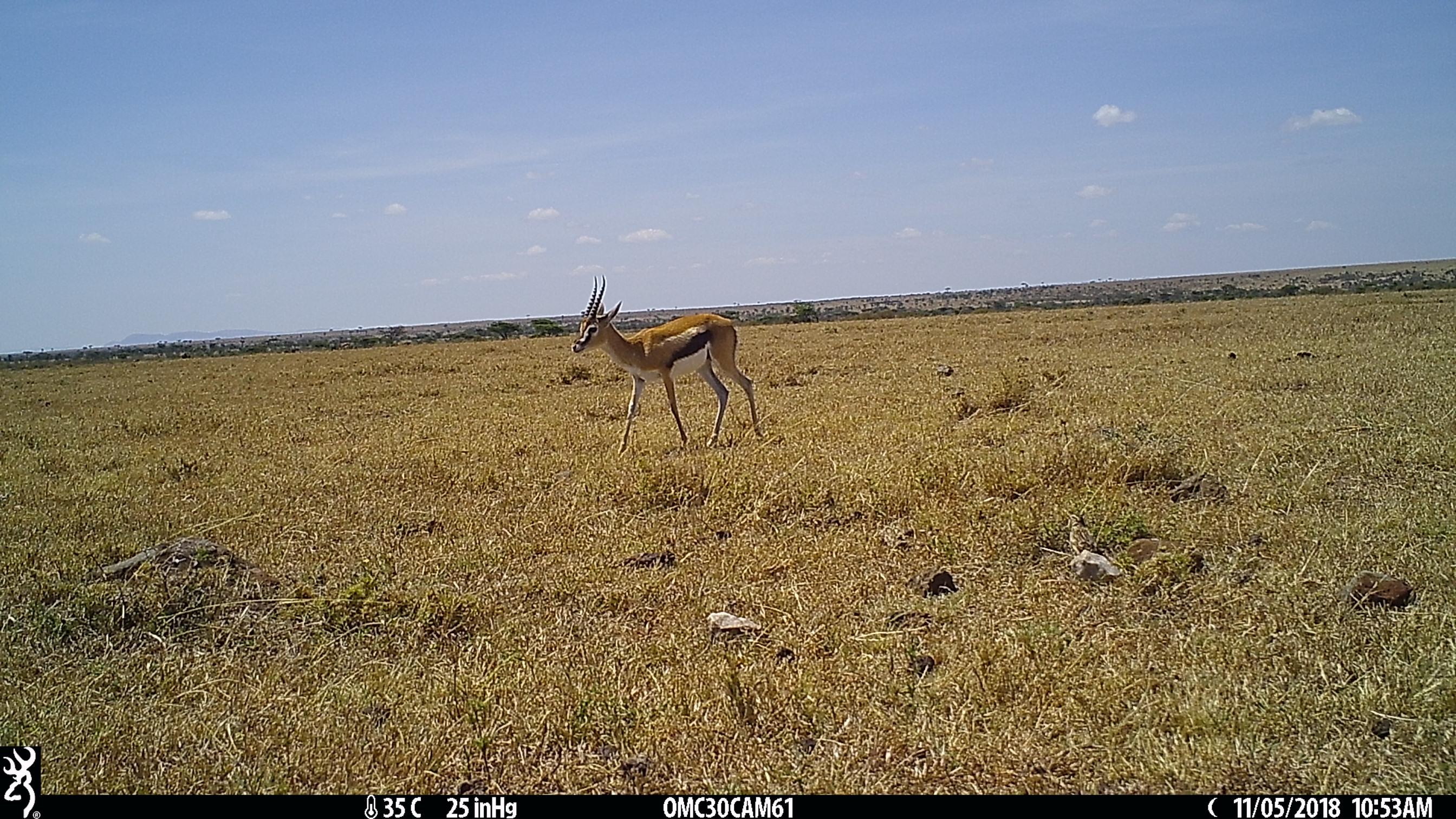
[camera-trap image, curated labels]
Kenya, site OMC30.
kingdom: Animalia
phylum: Chordata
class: Mammalia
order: Artiodactyla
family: Bovidae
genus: Eudorcas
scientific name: Eudorcas thomsonii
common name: thomon's gazelle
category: gazelle thomsons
Gazelle thomsons (thomon's gazelle) (Eudorcas thomsonii).